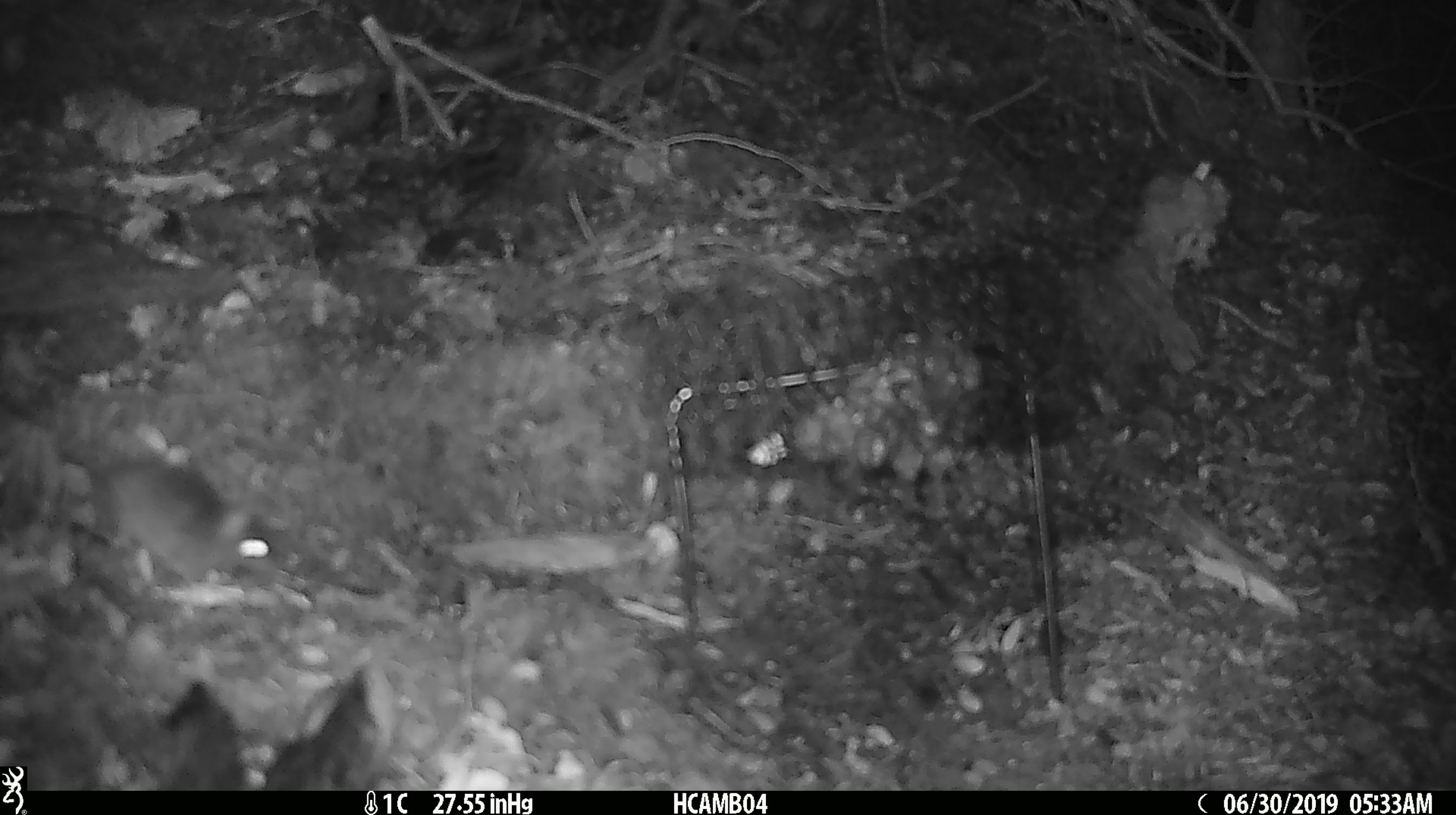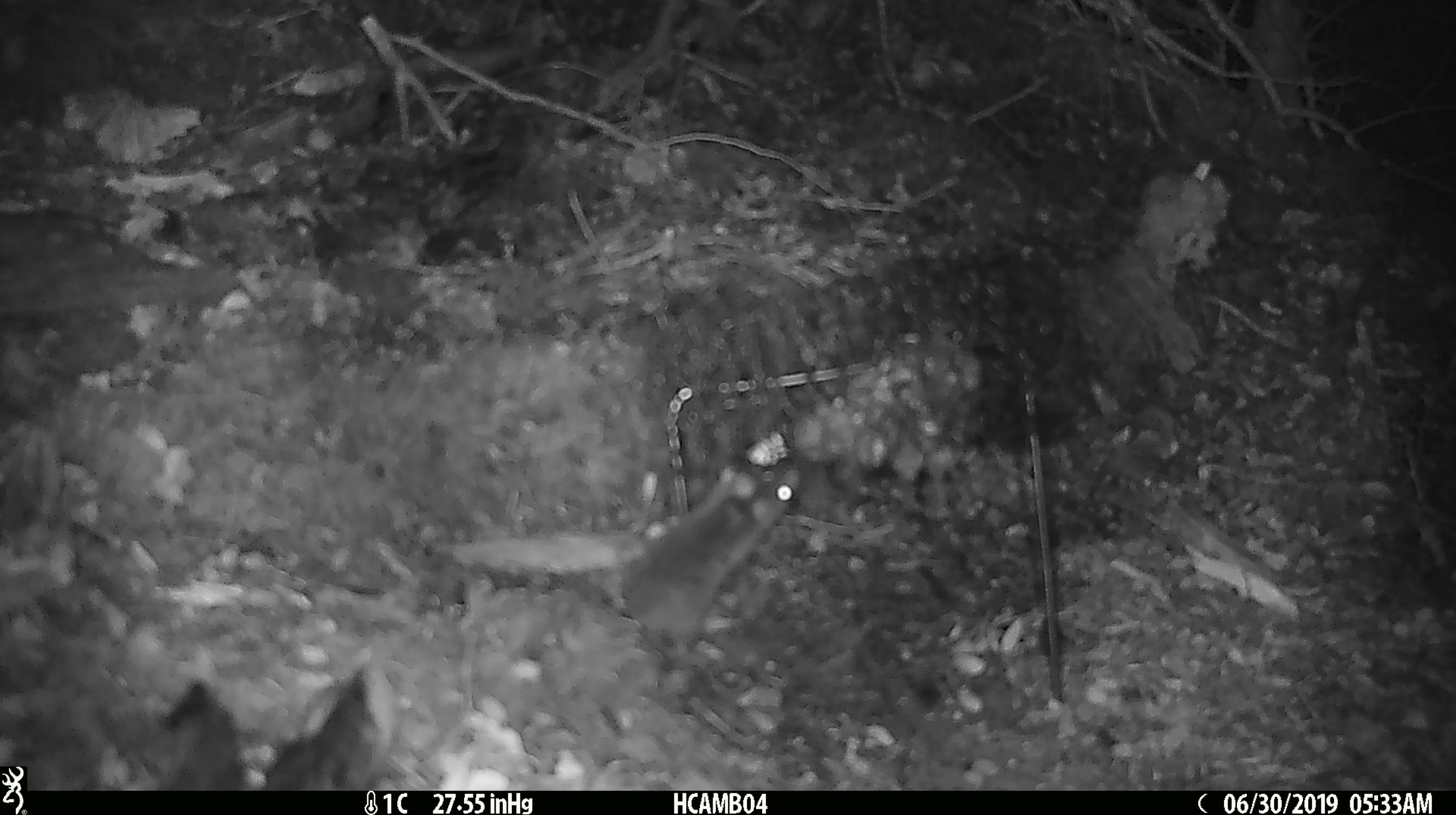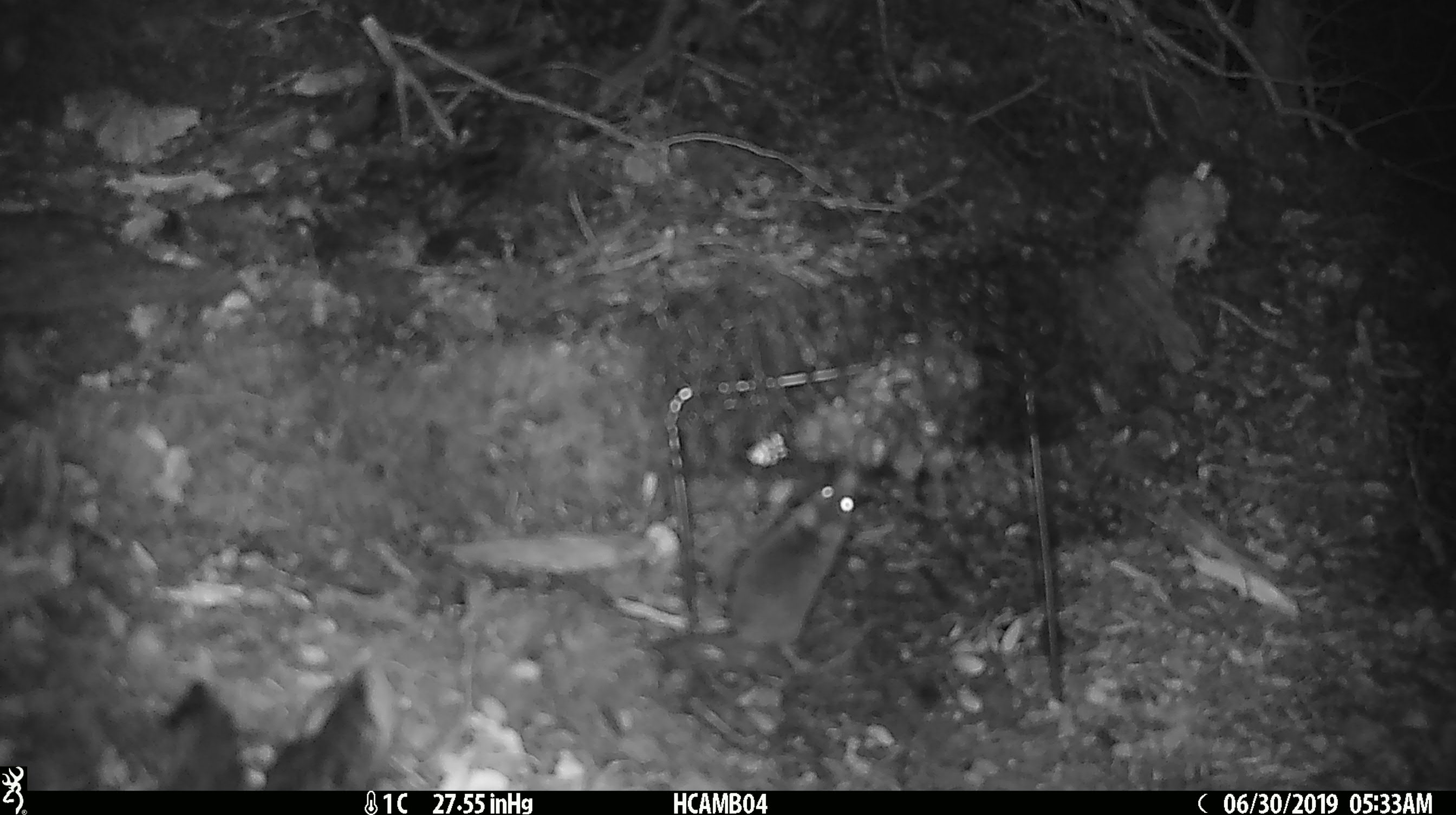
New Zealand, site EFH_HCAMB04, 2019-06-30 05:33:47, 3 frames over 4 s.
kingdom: Animalia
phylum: Chordata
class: Mammalia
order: Rodentia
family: Muridae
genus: Mus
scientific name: Mus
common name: mouse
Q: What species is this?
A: Mouse (Mus).